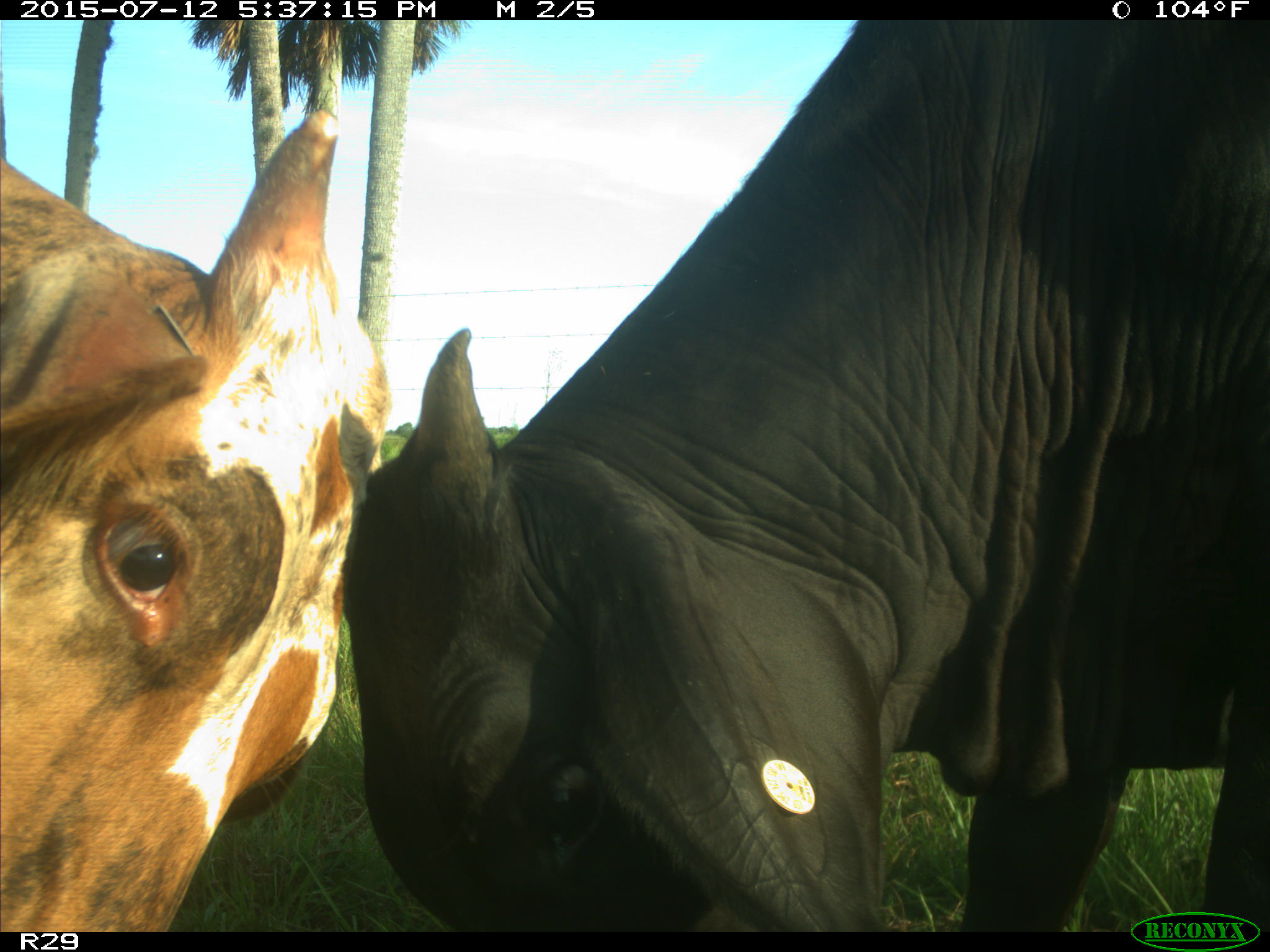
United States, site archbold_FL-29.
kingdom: Animalia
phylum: Chordata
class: Mammalia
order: Artiodactyla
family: Bovidae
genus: Bos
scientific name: Bos taurus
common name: domestic cow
Bos taurus (domestic cow).